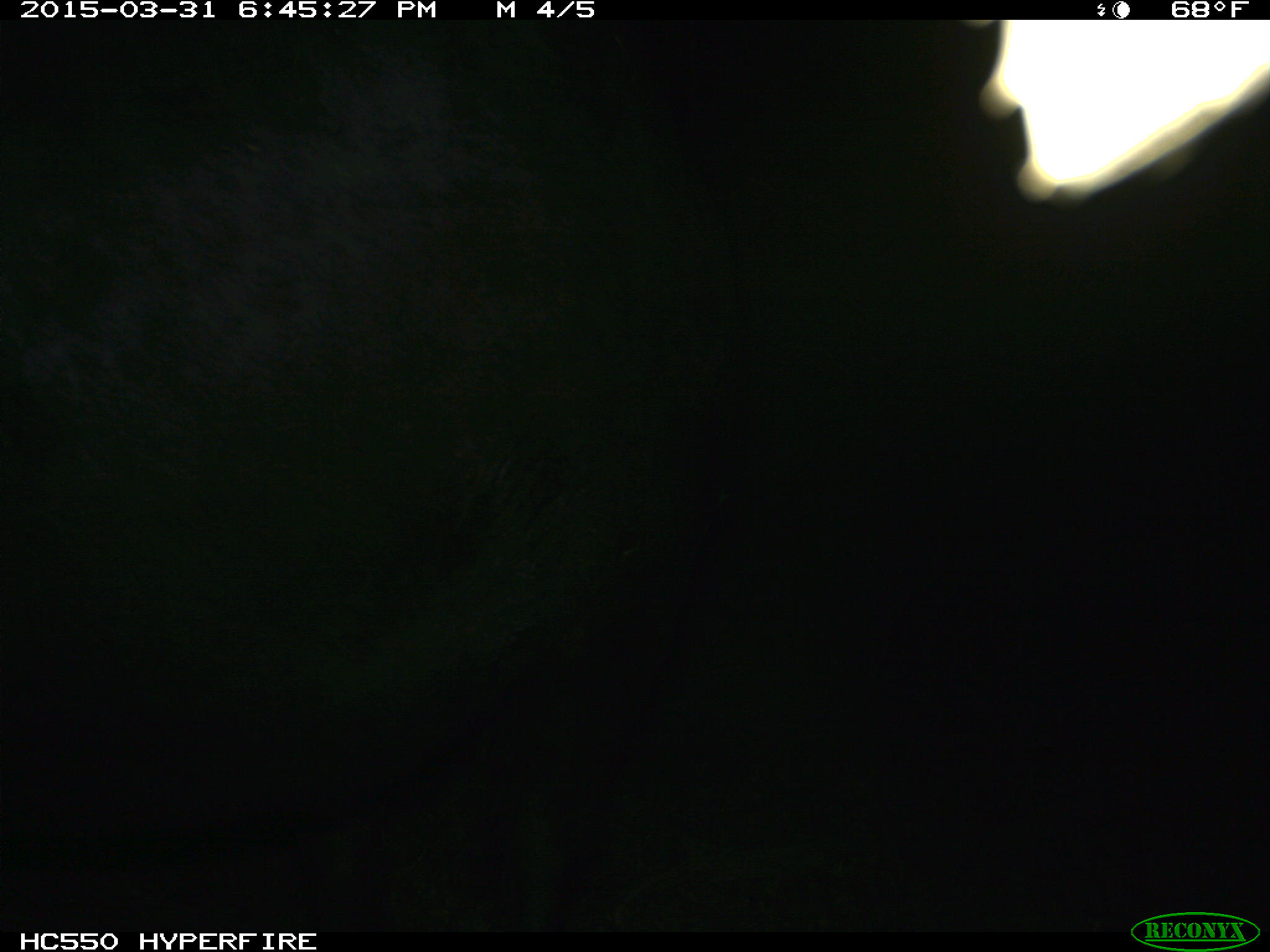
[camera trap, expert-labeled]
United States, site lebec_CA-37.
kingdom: Animalia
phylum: Chordata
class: Mammalia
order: Artiodactyla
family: Bovidae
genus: Bos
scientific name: Bos taurus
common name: domestic cow